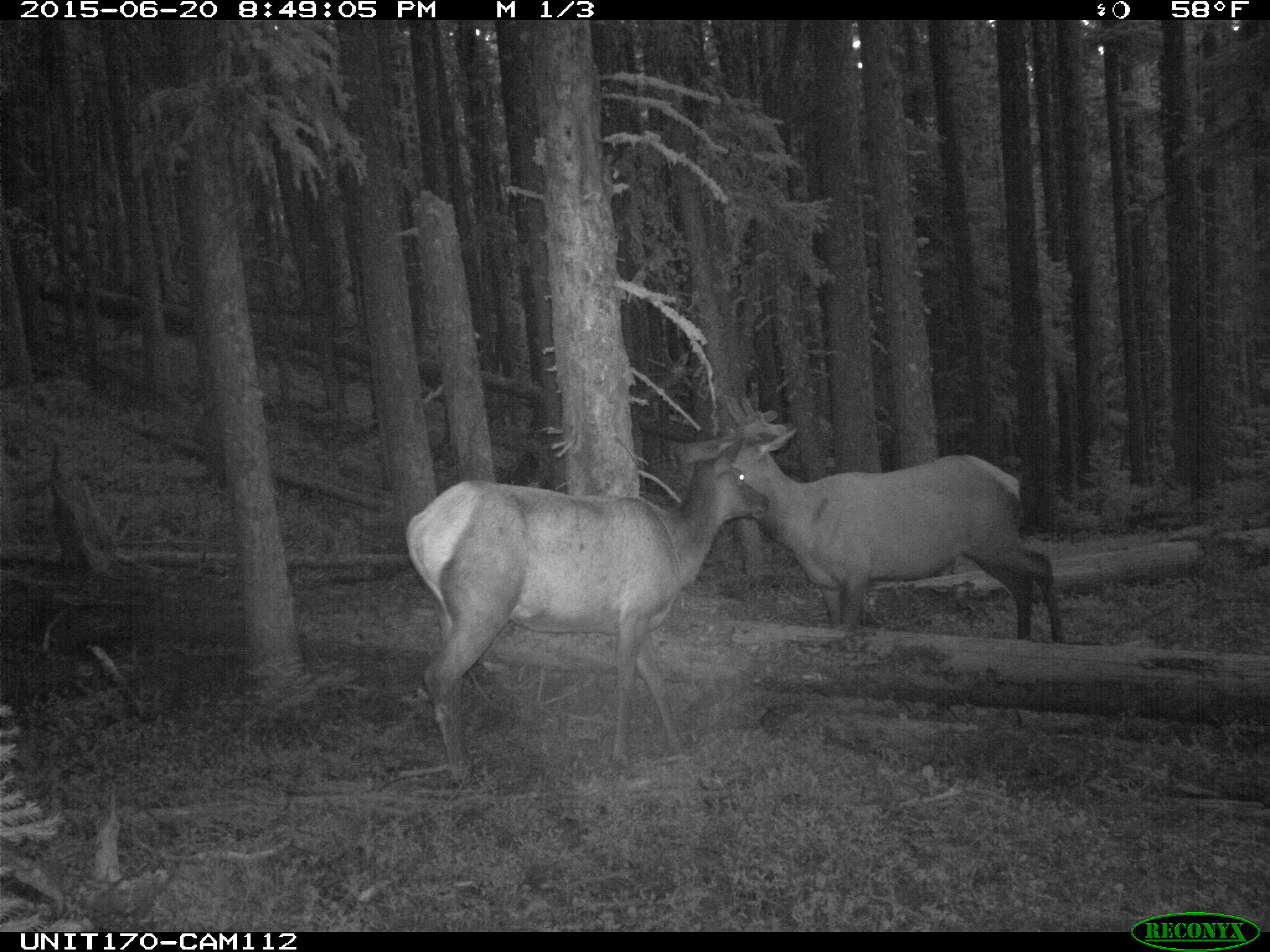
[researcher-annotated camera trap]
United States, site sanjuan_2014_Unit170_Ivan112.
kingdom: Animalia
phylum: Chordata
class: Mammalia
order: Artiodactyla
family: Cervidae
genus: Cervus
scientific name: Cervus elaphus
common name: red deer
Cervus elaphus (red deer).